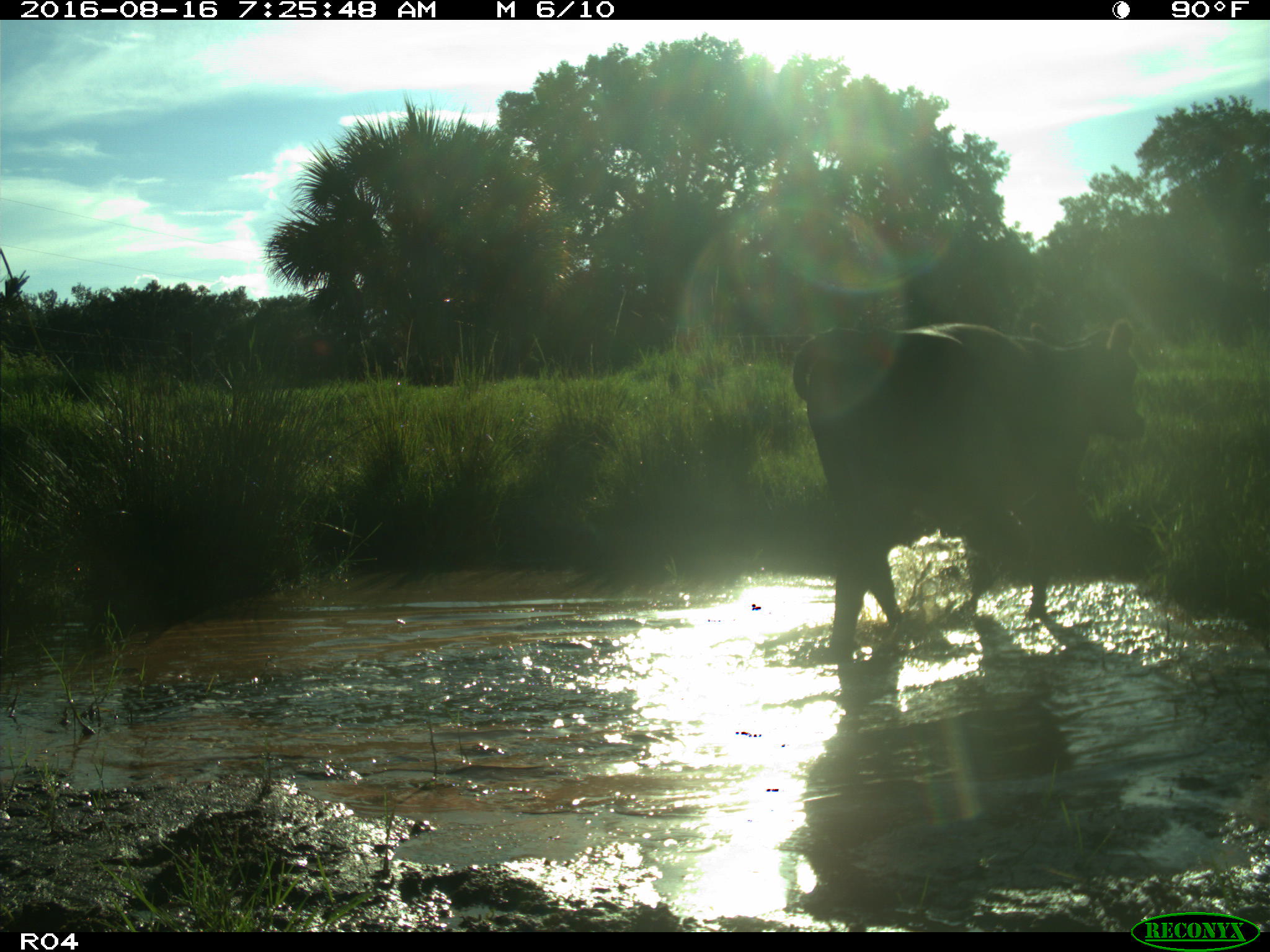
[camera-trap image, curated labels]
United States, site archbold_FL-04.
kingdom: Animalia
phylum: Chordata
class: Mammalia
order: Artiodactyla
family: Bovidae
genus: Bos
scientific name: Bos taurus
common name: domestic cow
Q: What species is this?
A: Bos taurus (domestic cow).